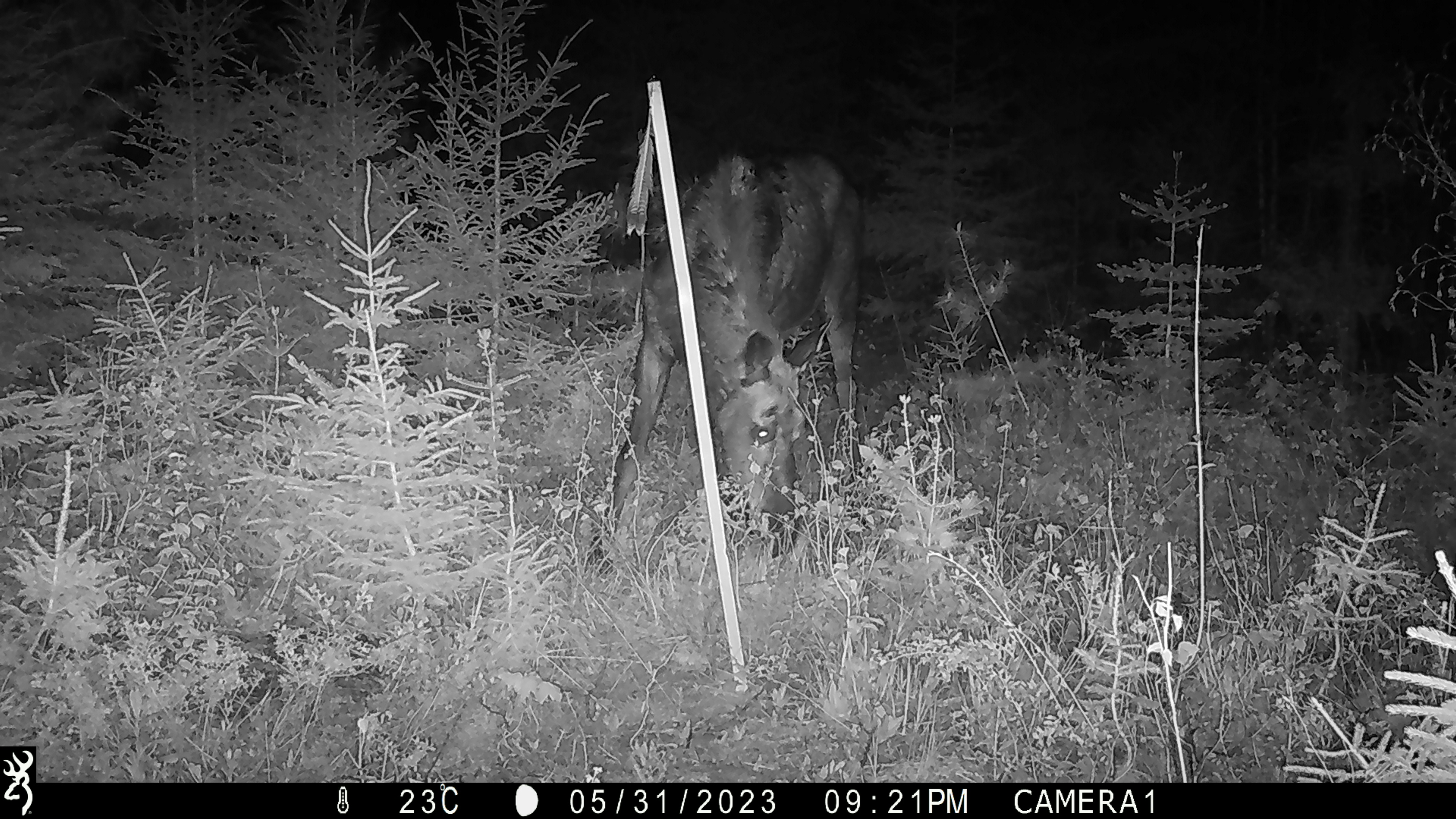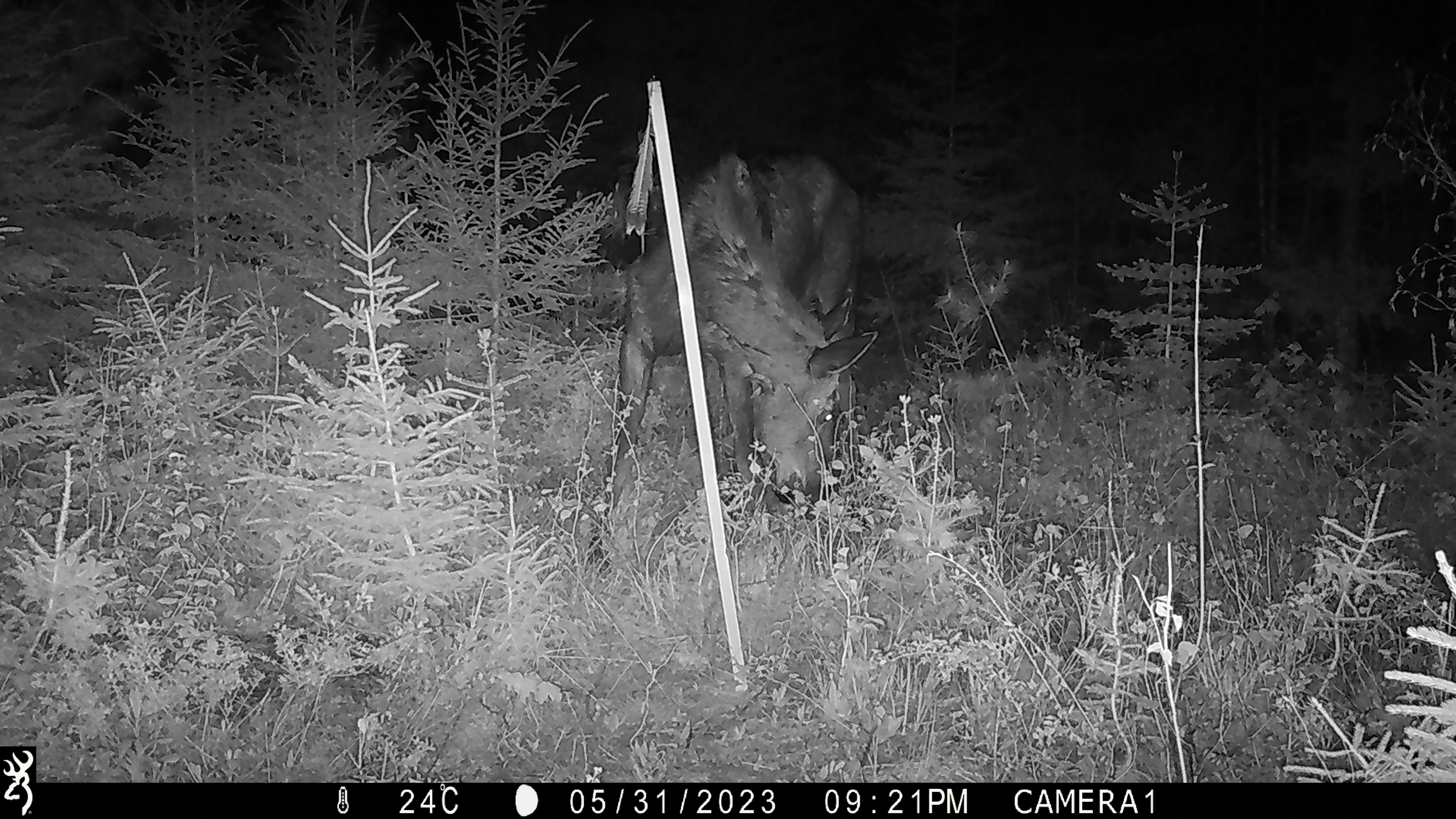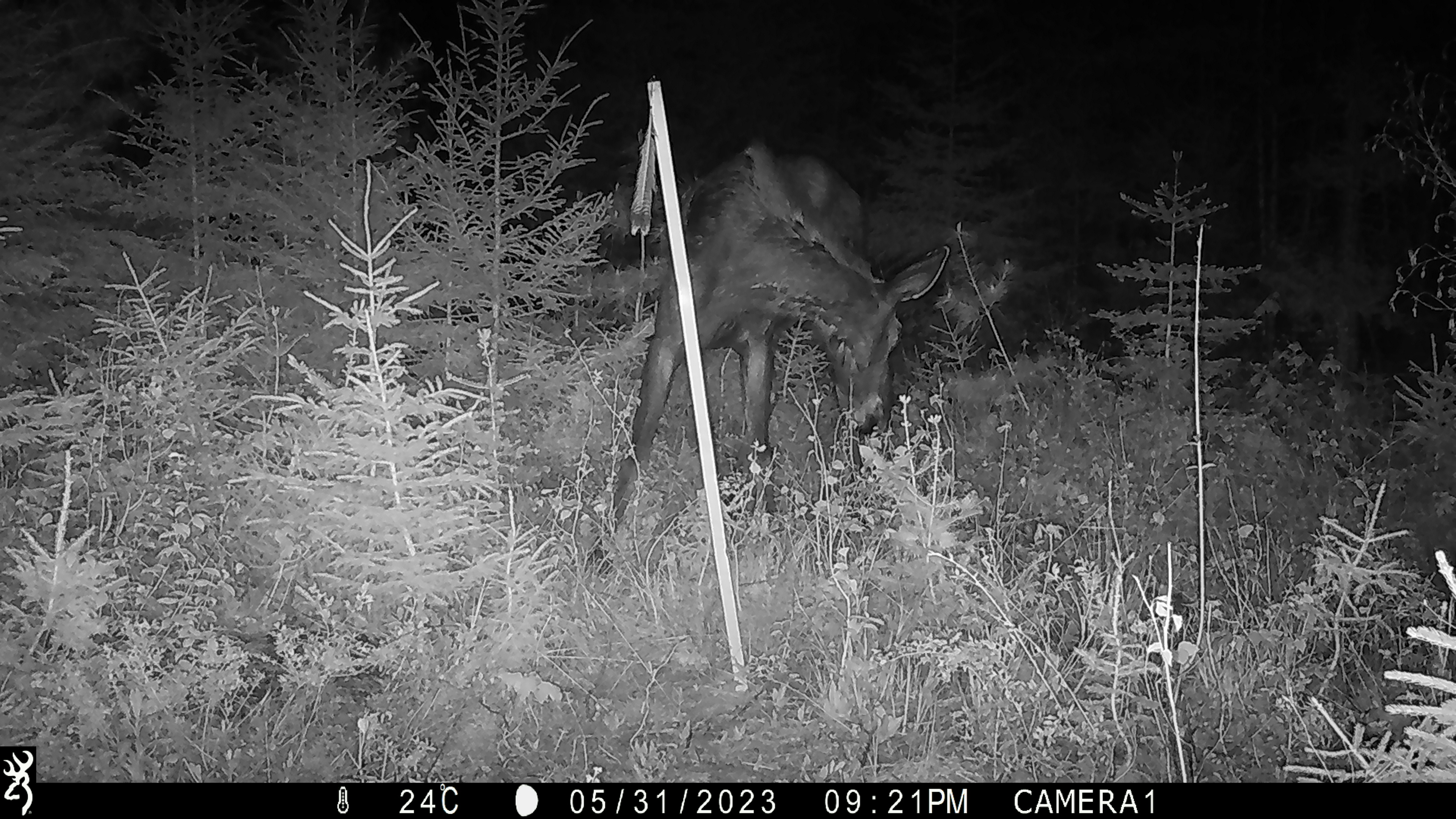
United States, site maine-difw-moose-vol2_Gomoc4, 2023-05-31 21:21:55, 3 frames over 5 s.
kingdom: Animalia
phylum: Chordata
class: Mammalia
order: Artiodactyla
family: Cervidae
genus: Alces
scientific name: Alces alces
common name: moose